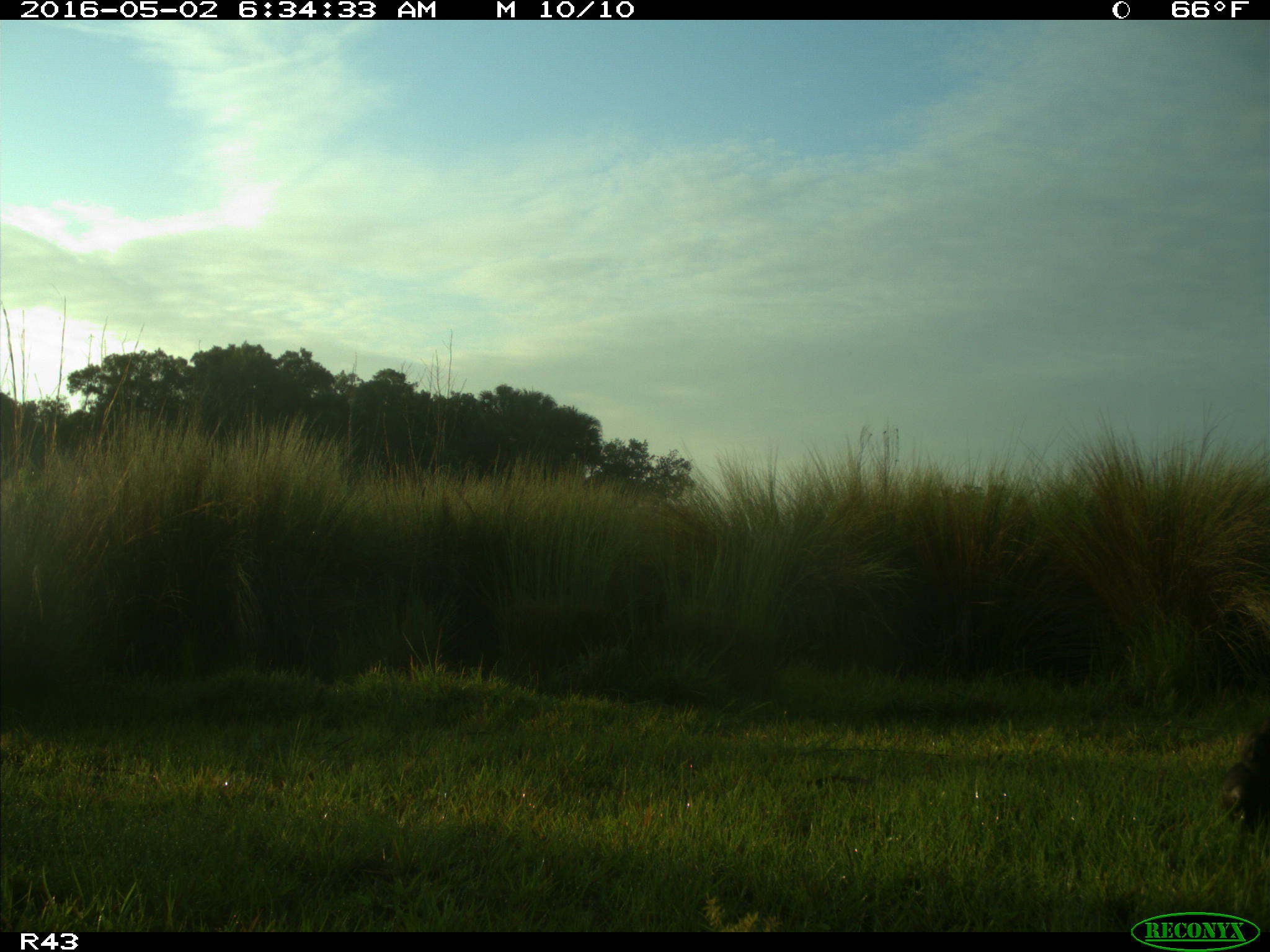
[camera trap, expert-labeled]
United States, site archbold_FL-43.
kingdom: Animalia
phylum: Chordata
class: Mammalia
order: Artiodactyla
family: Bovidae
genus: Bos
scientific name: Bos taurus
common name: domestic cow